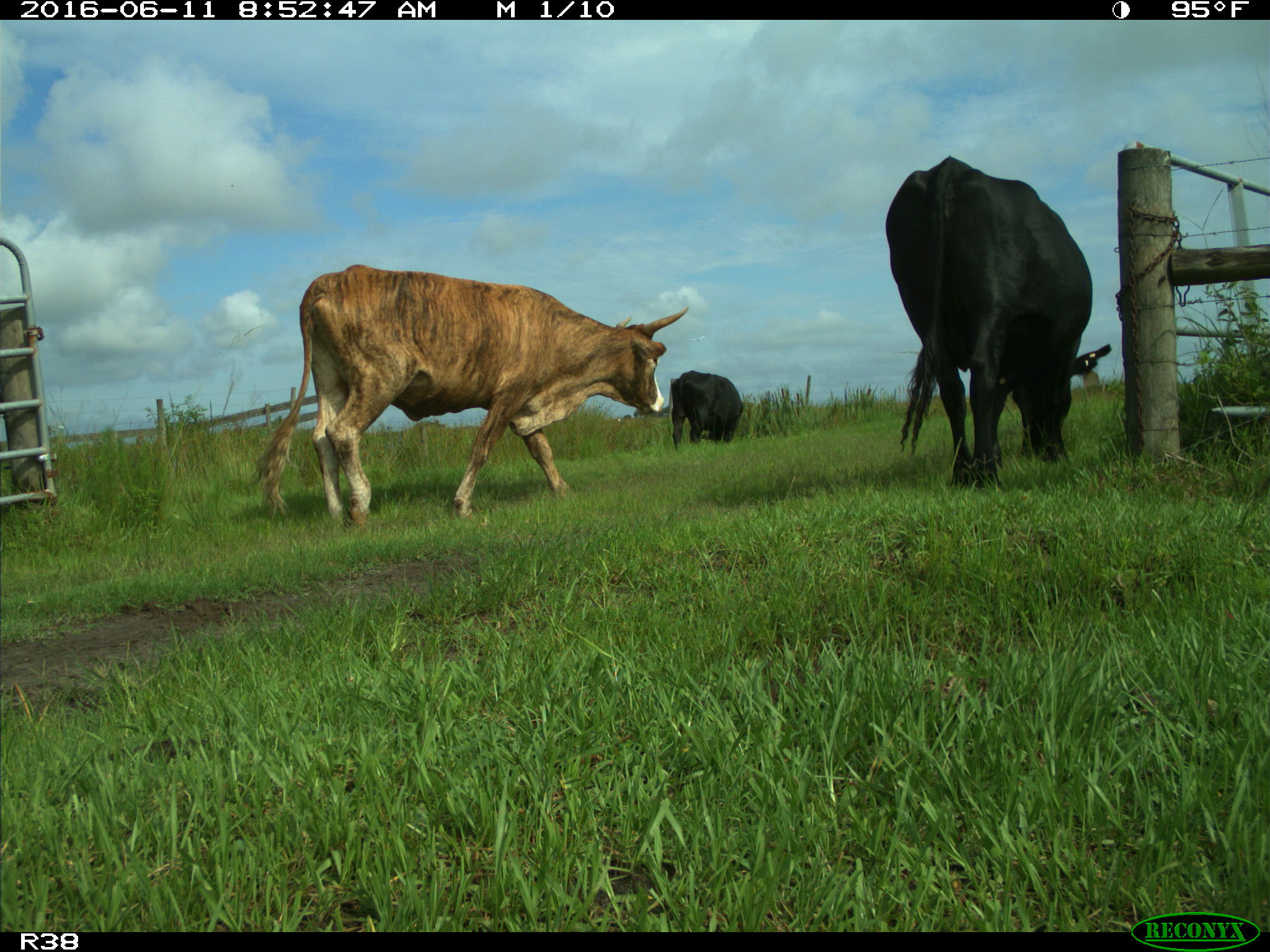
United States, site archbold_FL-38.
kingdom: Animalia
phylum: Chordata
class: Mammalia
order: Artiodactyla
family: Bovidae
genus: Bos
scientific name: Bos taurus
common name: domestic cow